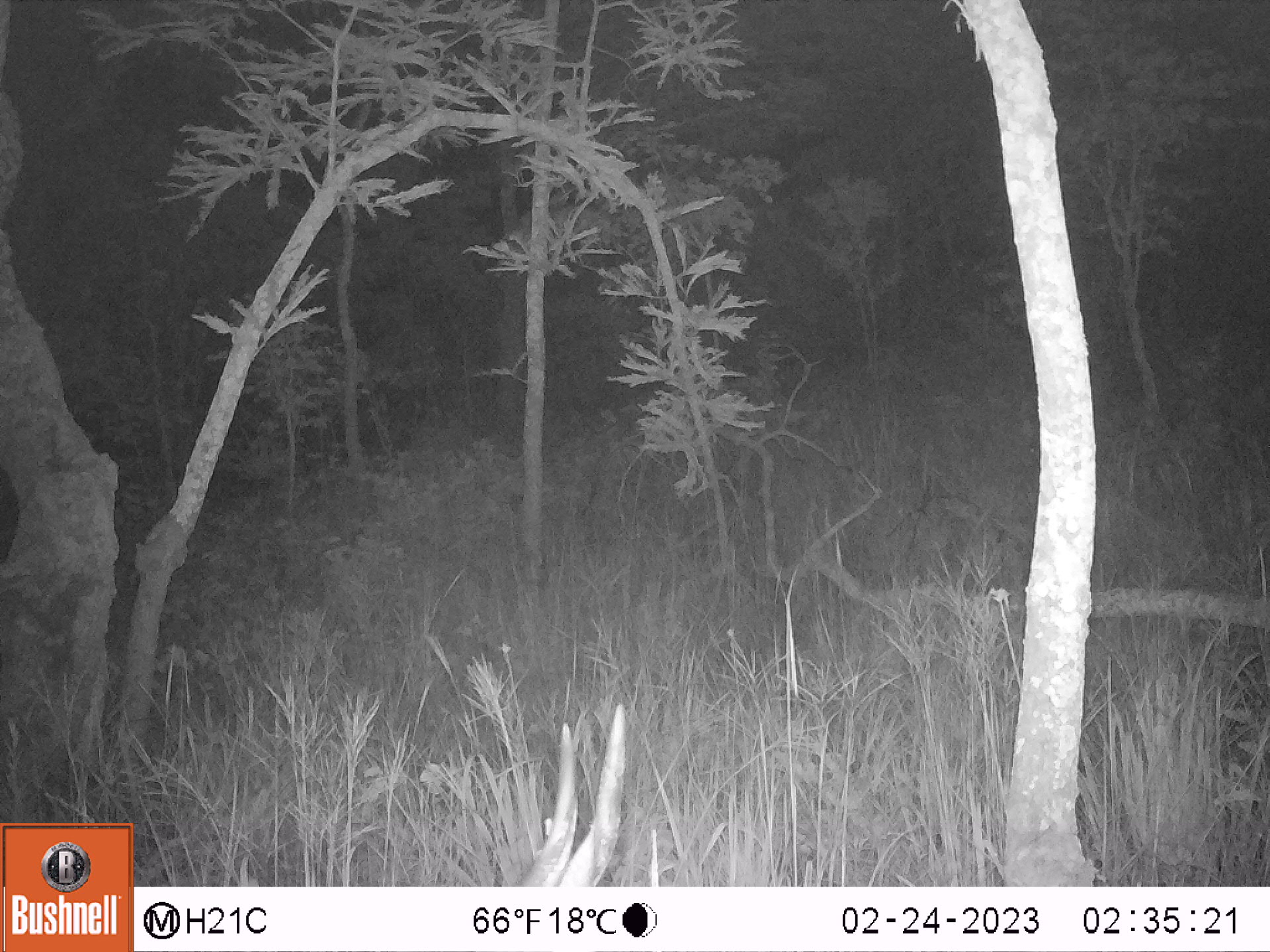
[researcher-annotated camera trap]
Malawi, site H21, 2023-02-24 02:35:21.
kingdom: Animalia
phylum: Chordata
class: Mammalia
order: Artiodactyla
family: Bovidae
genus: Tragelaphus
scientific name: Tragelaphus sylvaticus sylvaticus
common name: cape bushbuck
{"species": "cape bushbuck (Tragelaphus sylvaticus sylvaticus)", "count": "1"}